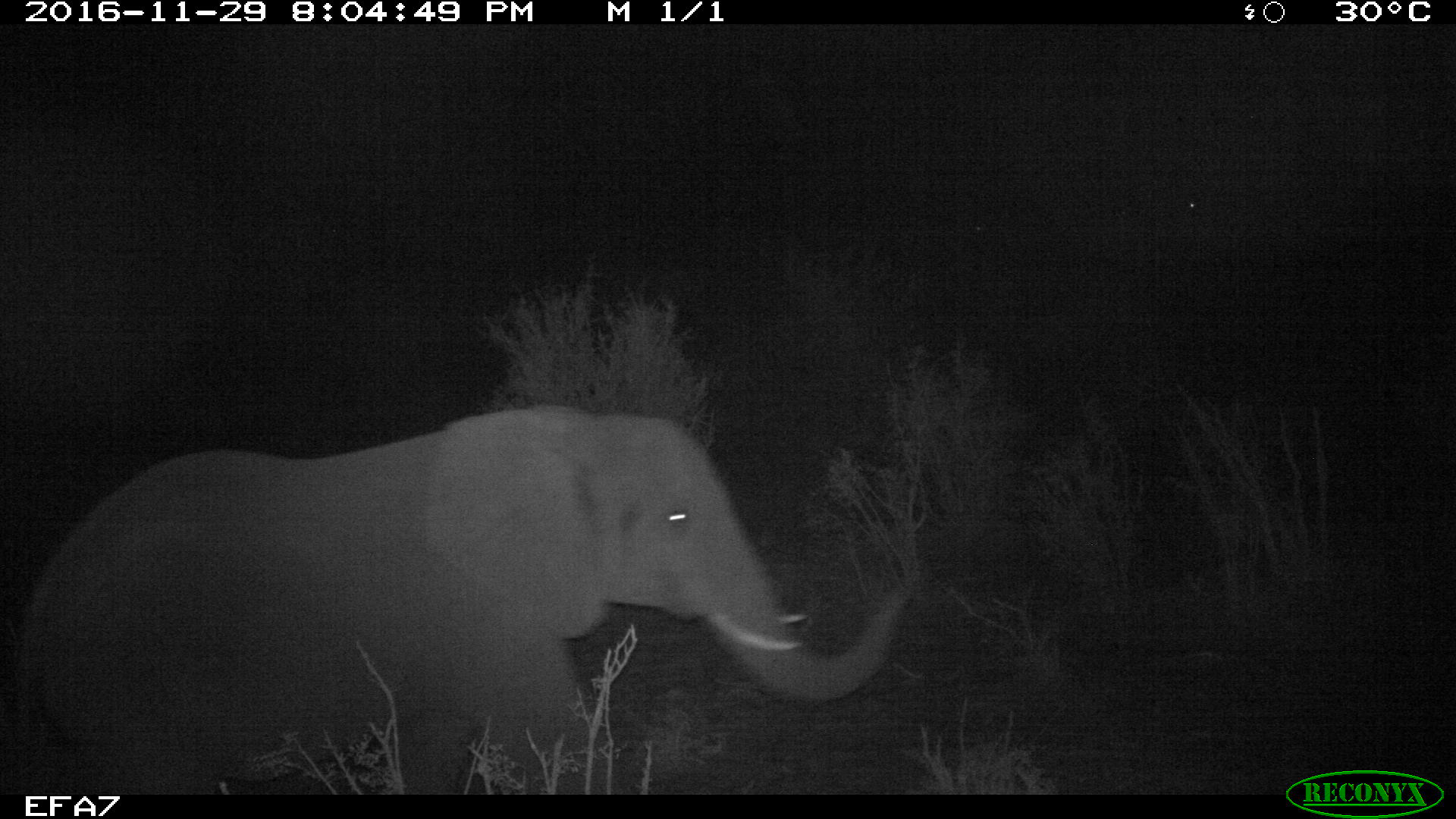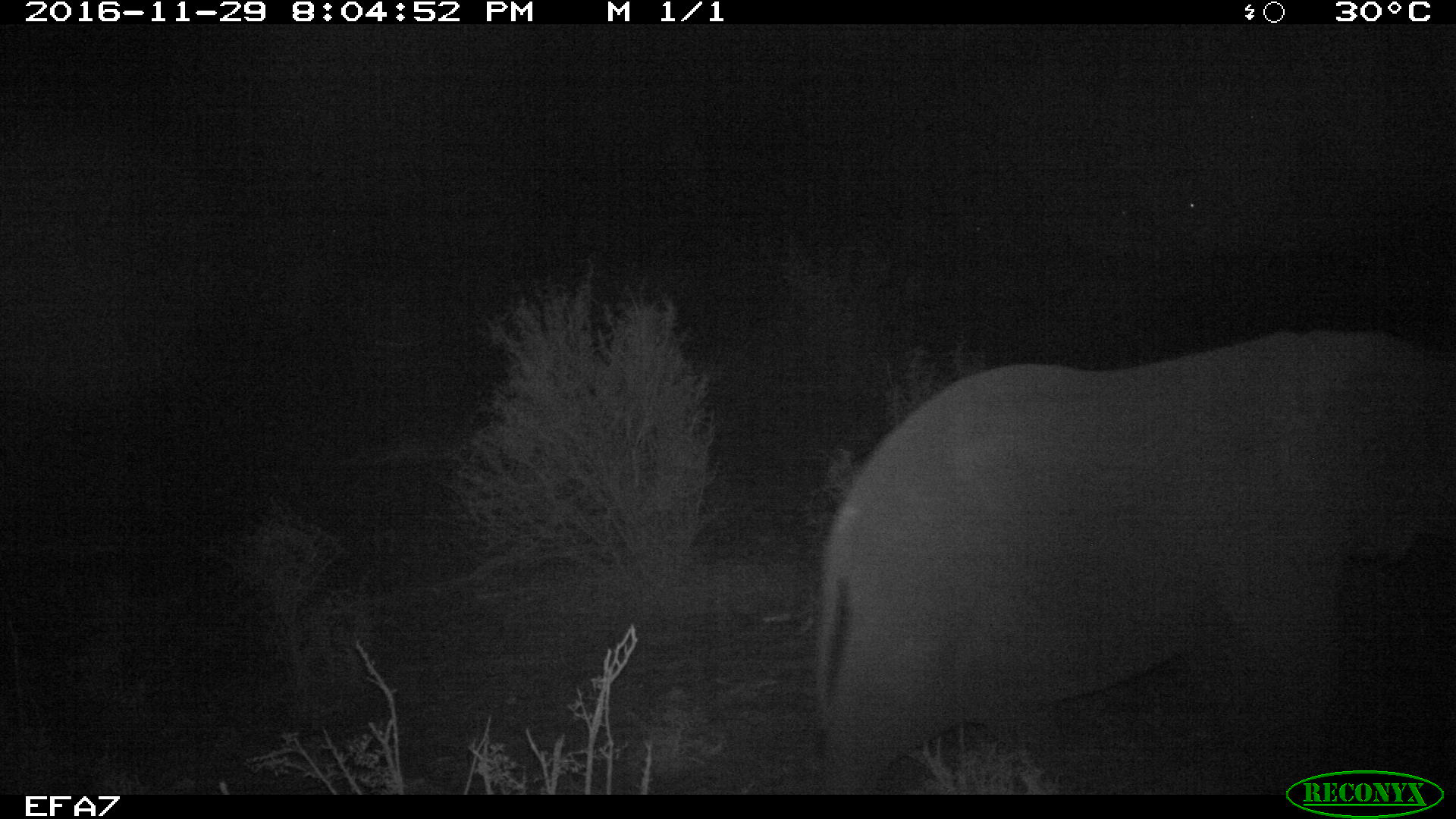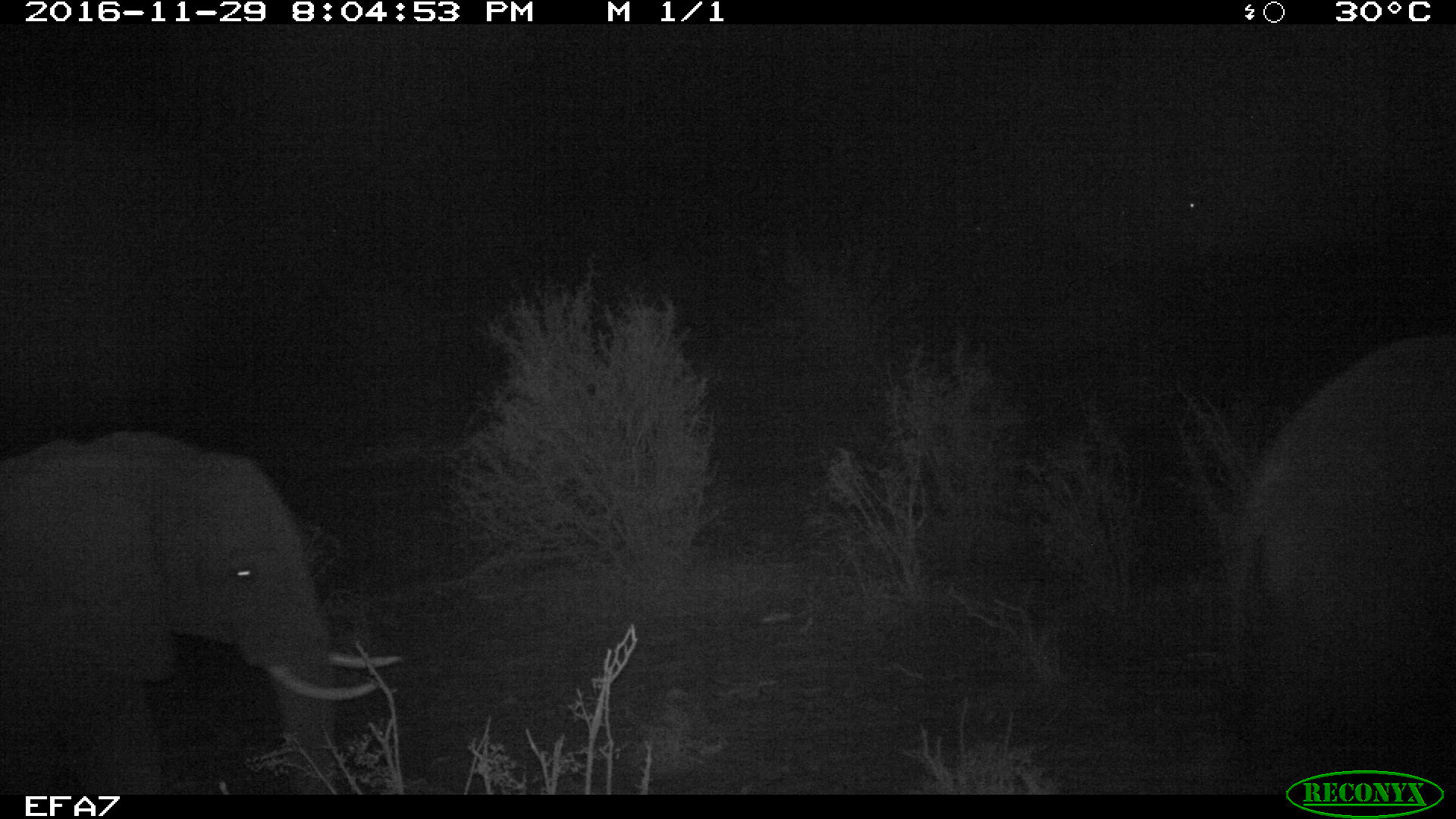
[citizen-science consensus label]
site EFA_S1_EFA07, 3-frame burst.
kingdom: Animalia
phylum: Chordata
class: Mammalia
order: Proboscidea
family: Elephantidae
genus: Loxodonta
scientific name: Loxodonta africana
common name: african bush elephant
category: elephant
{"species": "elephant (african bush elephant) (Loxodonta africana)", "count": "2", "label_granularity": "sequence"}